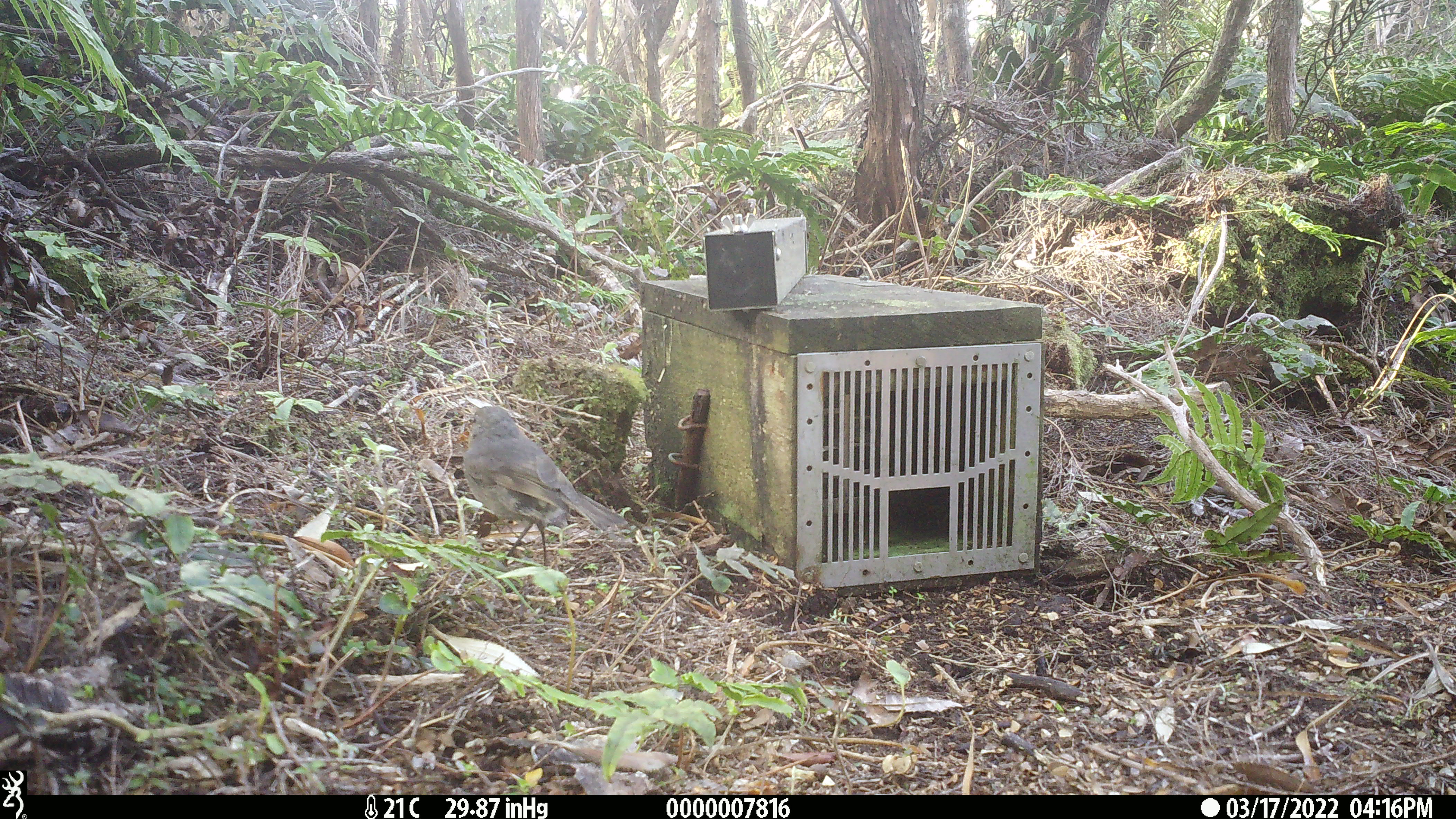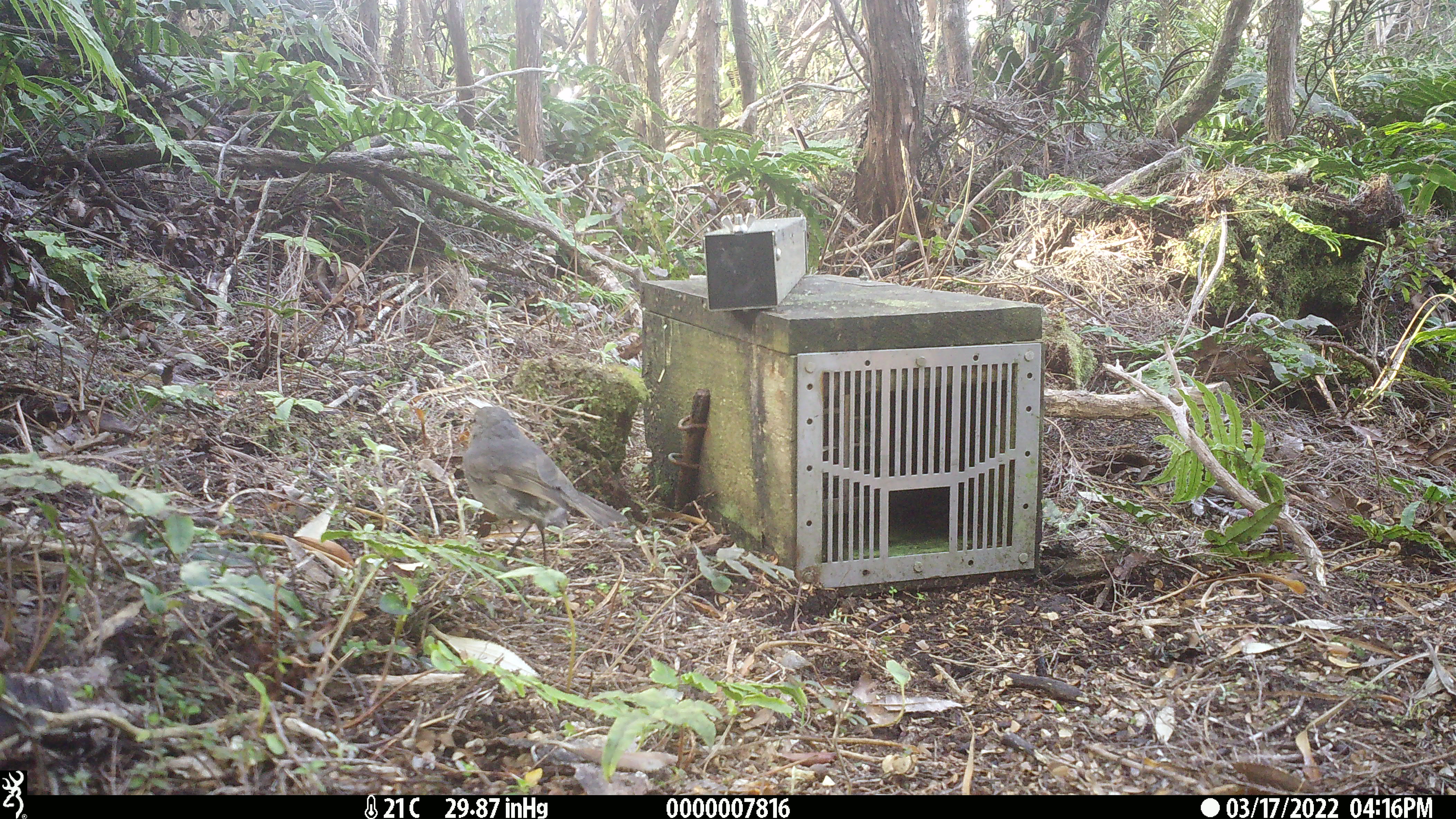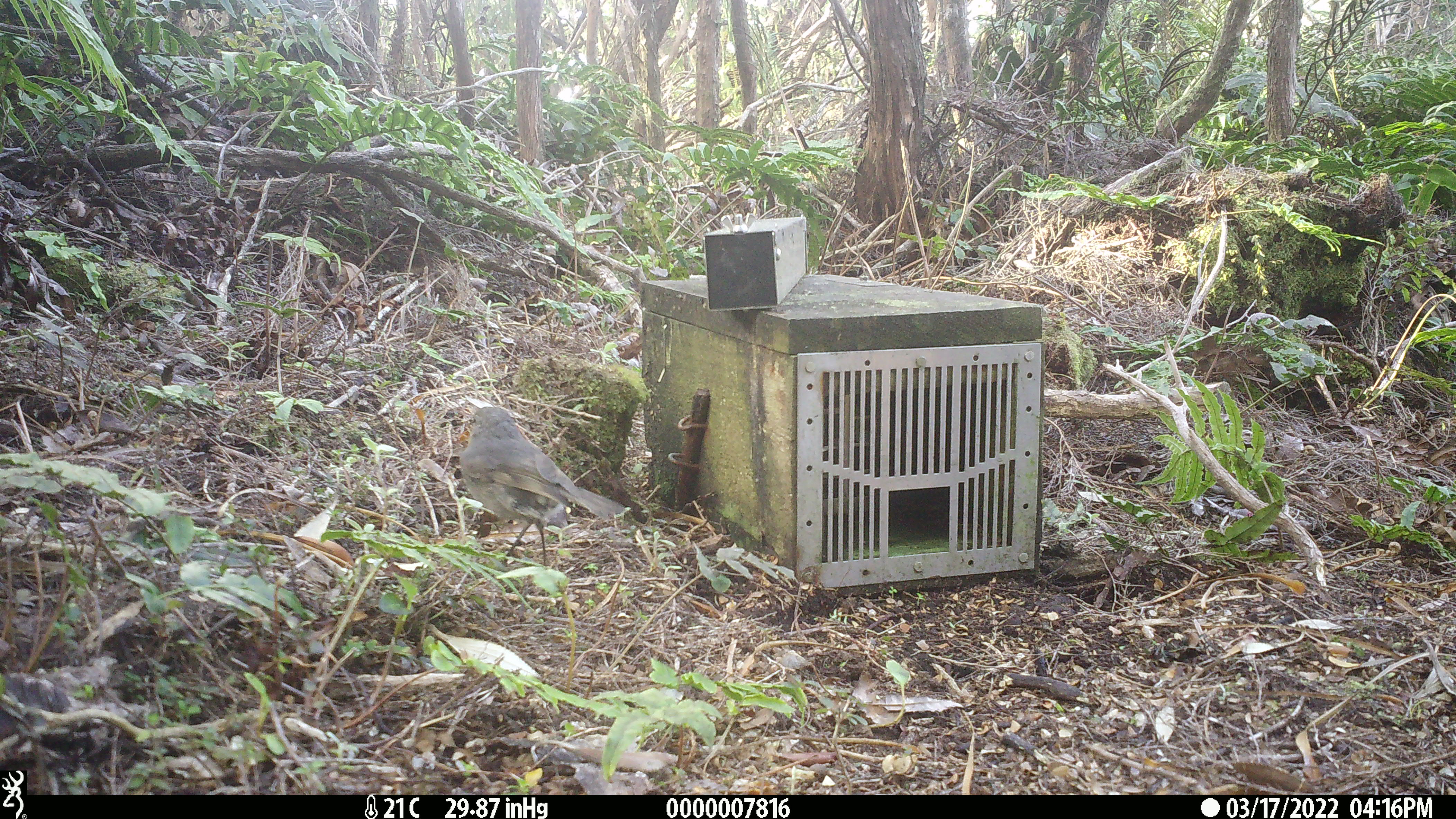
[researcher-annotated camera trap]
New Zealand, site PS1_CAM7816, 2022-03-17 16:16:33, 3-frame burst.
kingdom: Animalia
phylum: Chordata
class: Aves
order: Passeriformes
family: Petroicidae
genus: Petroica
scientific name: Petroica australis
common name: new zealand robin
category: robin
Robin (new zealand robin) (Petroica australis).